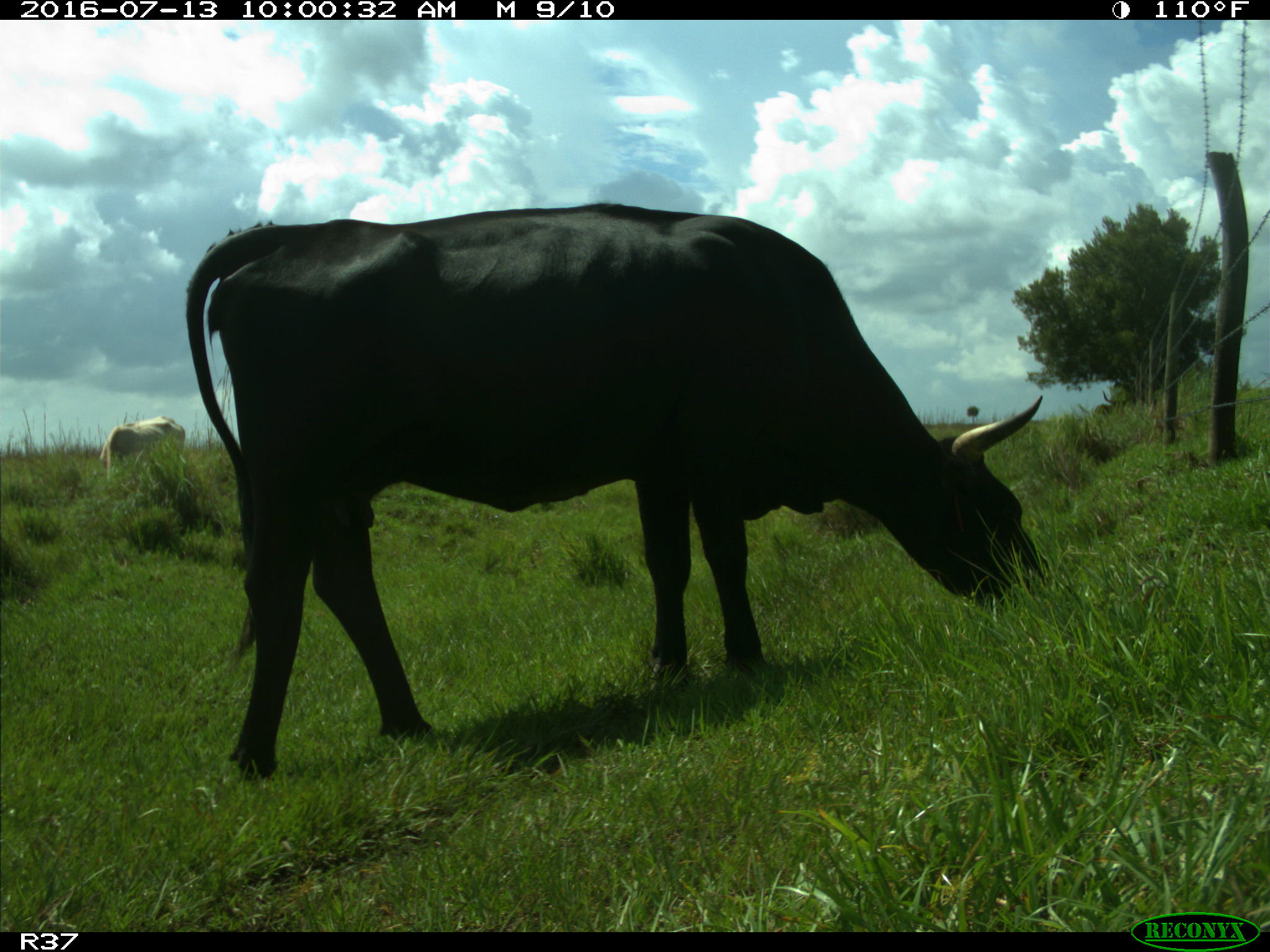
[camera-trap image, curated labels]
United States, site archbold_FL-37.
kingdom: Animalia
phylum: Chordata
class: Mammalia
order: Artiodactyla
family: Bovidae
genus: Bos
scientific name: Bos taurus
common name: domestic cow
Bos taurus (domestic cow).